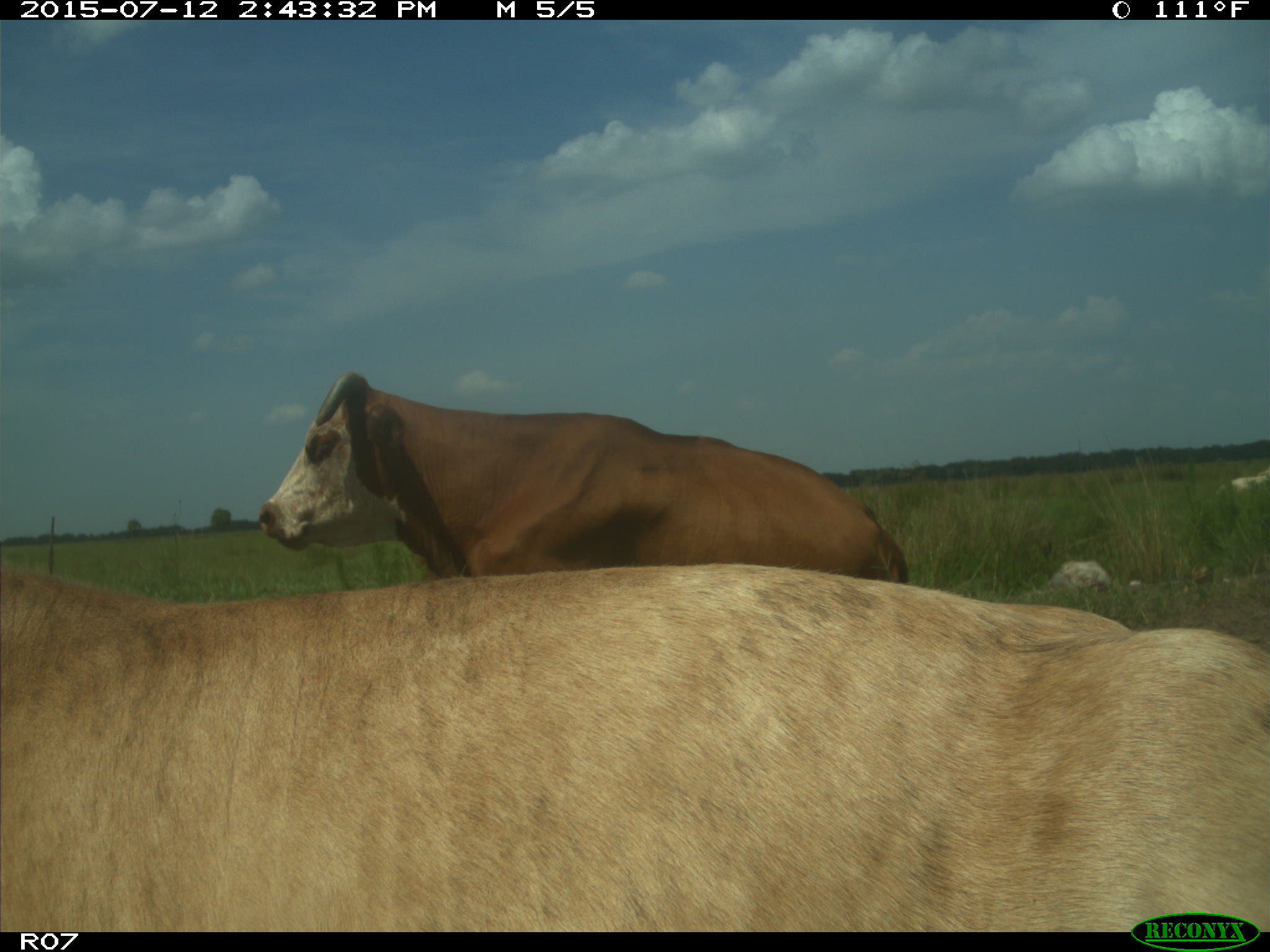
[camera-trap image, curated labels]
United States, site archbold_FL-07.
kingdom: Animalia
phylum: Chordata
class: Mammalia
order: Artiodactyla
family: Bovidae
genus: Bos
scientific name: Bos taurus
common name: domestic cow